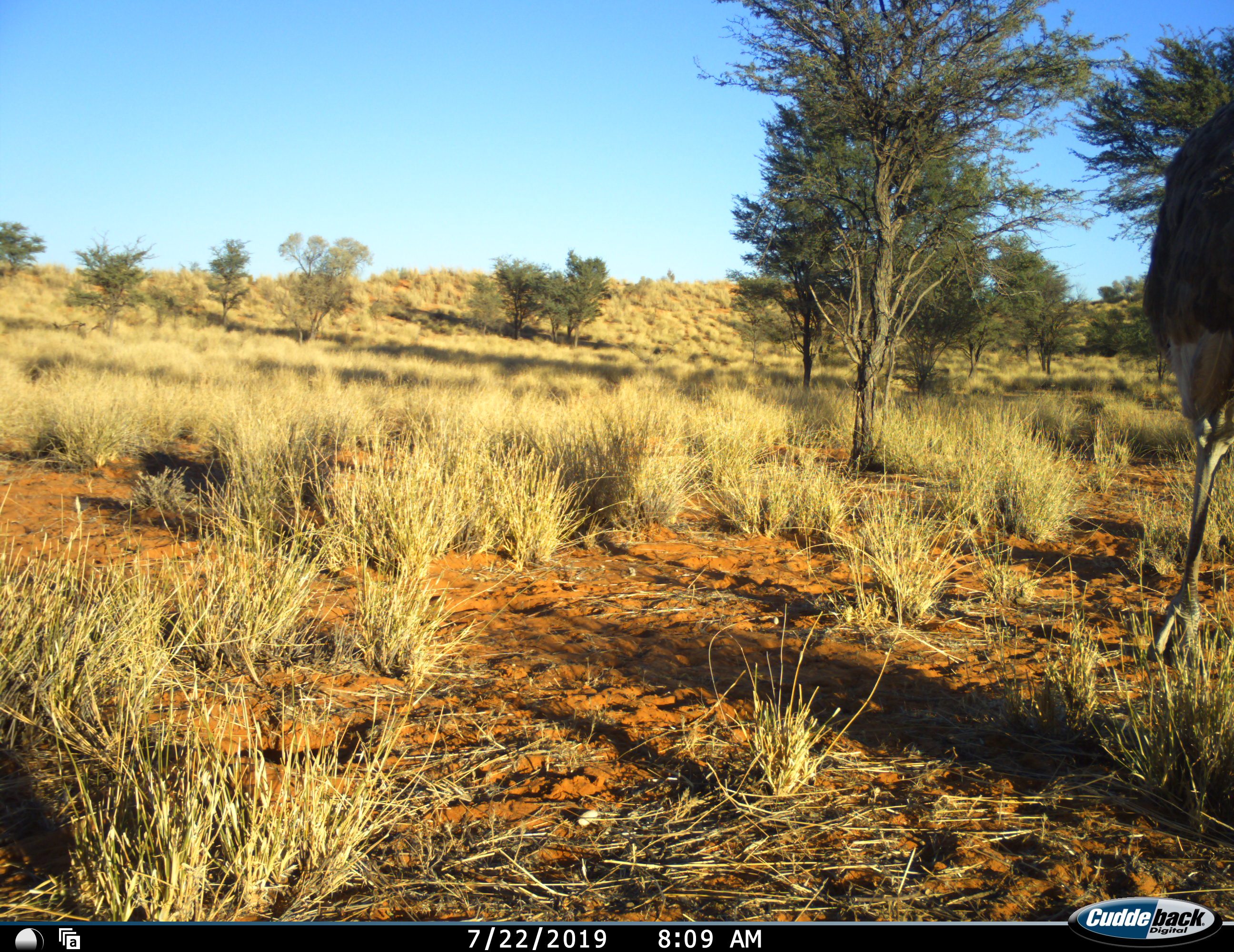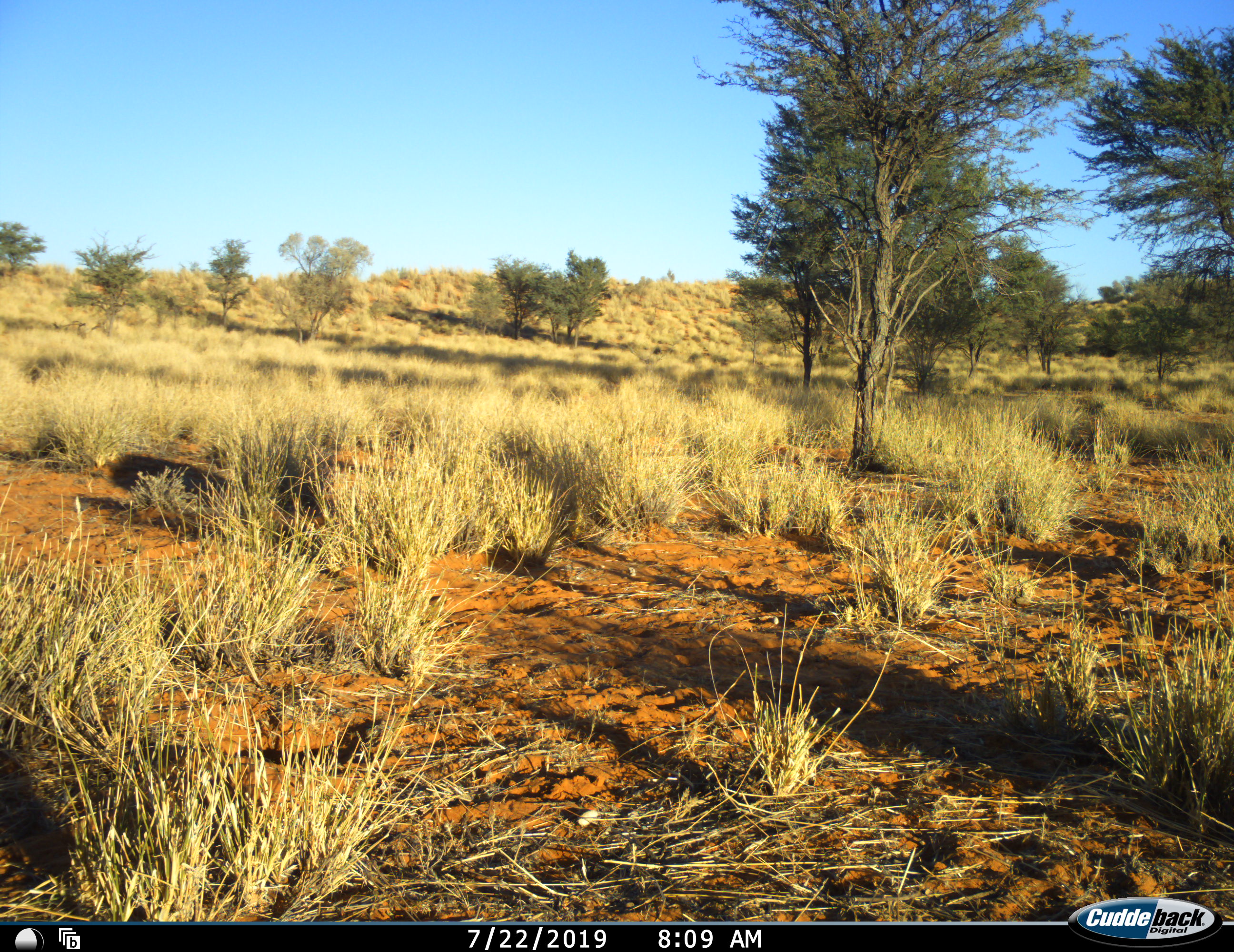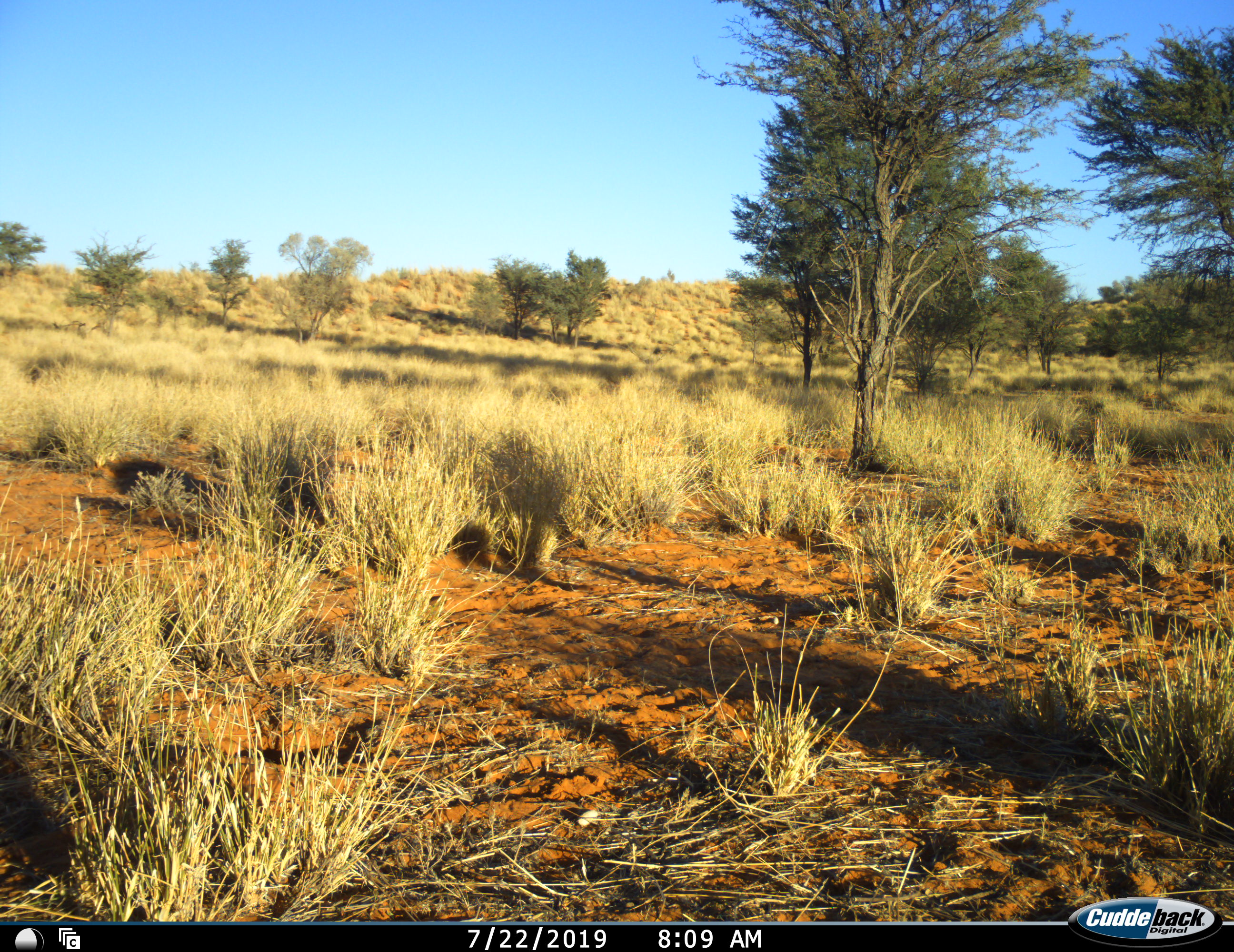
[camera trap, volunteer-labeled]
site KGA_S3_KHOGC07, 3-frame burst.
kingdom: Animalia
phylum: Chordata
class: Aves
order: Struthioniformes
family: Struthionidae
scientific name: Struthionidae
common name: ostrich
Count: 1.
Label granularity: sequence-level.